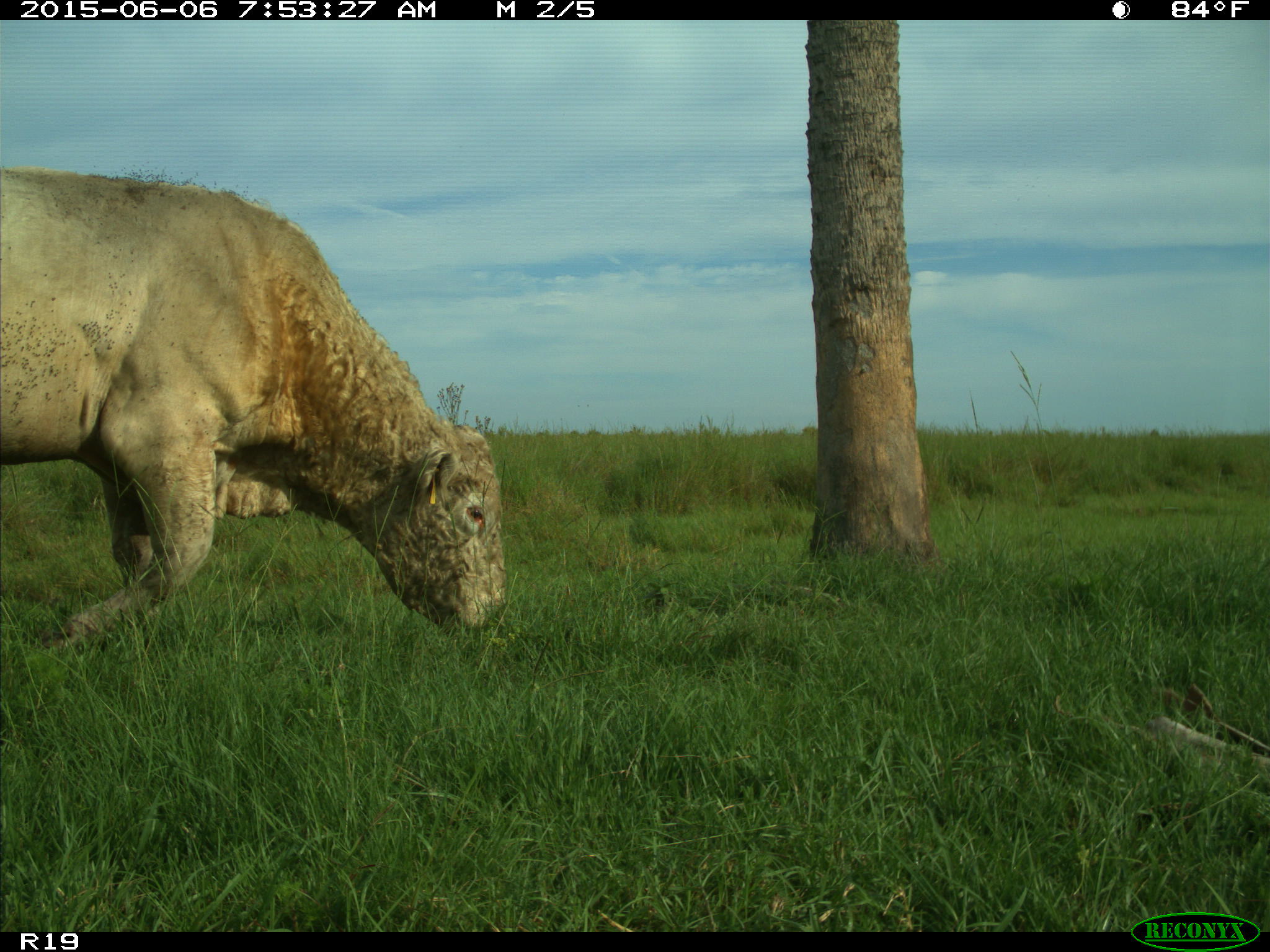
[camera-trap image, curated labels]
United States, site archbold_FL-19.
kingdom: Animalia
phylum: Chordata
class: Mammalia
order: Artiodactyla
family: Bovidae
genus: Bos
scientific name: Bos taurus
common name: domestic cow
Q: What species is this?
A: Bos taurus (domestic cow).